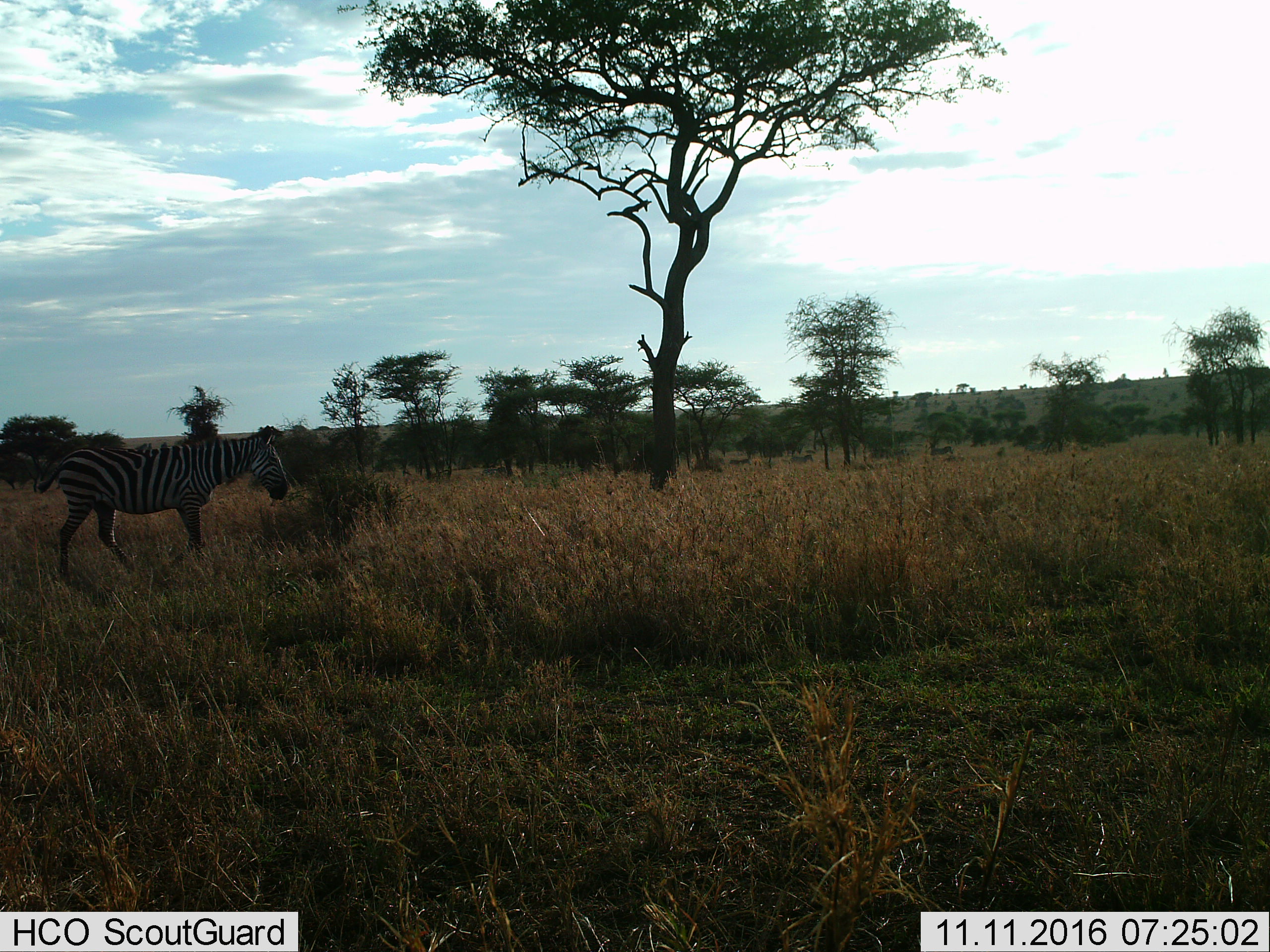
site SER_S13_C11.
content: unidentified animal